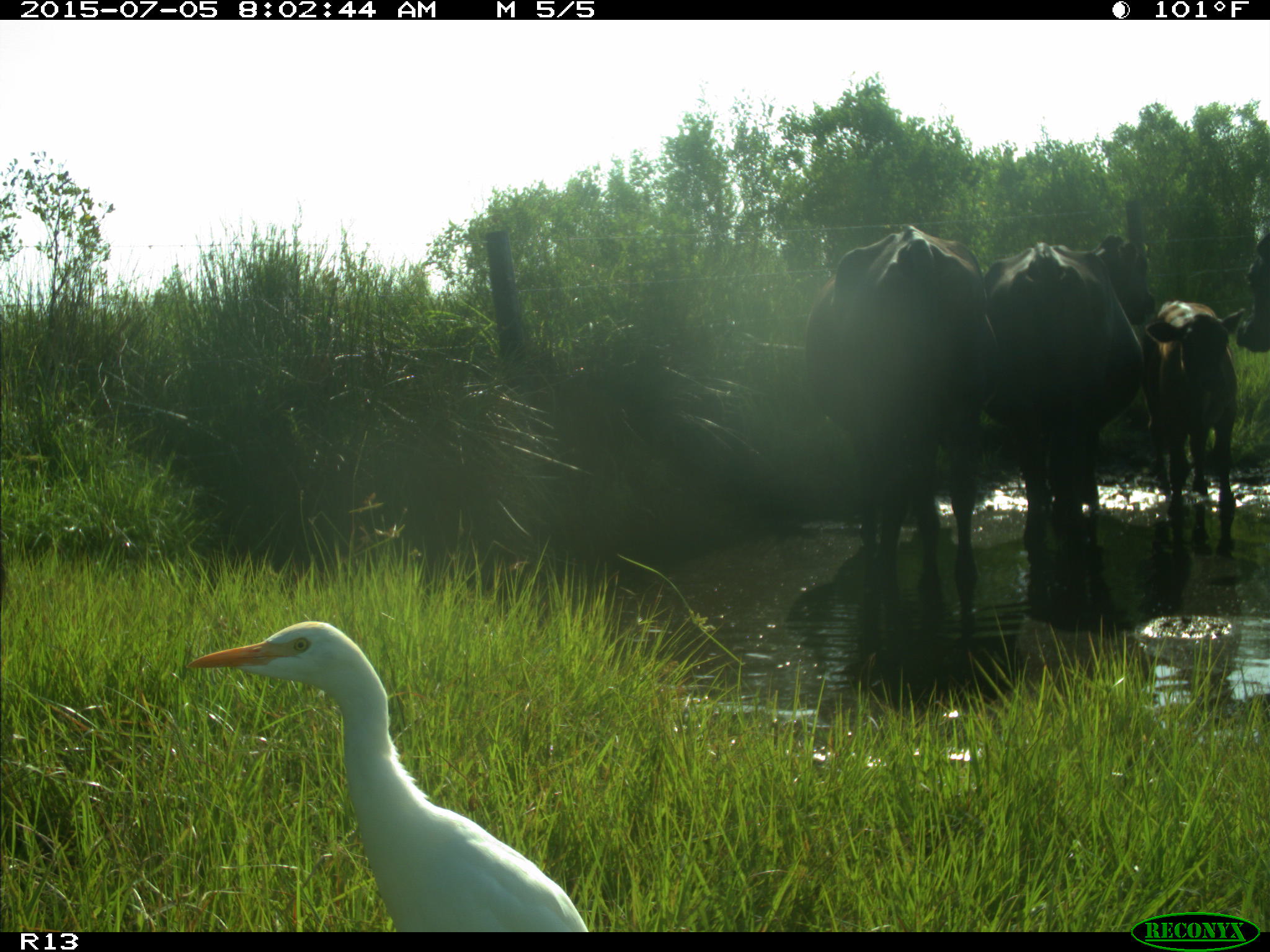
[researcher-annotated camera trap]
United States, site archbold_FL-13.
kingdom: Animalia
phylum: Chordata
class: Mammalia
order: Artiodactyla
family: Bovidae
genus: Bos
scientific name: Bos taurus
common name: domestic cow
Bos taurus (domestic cow).